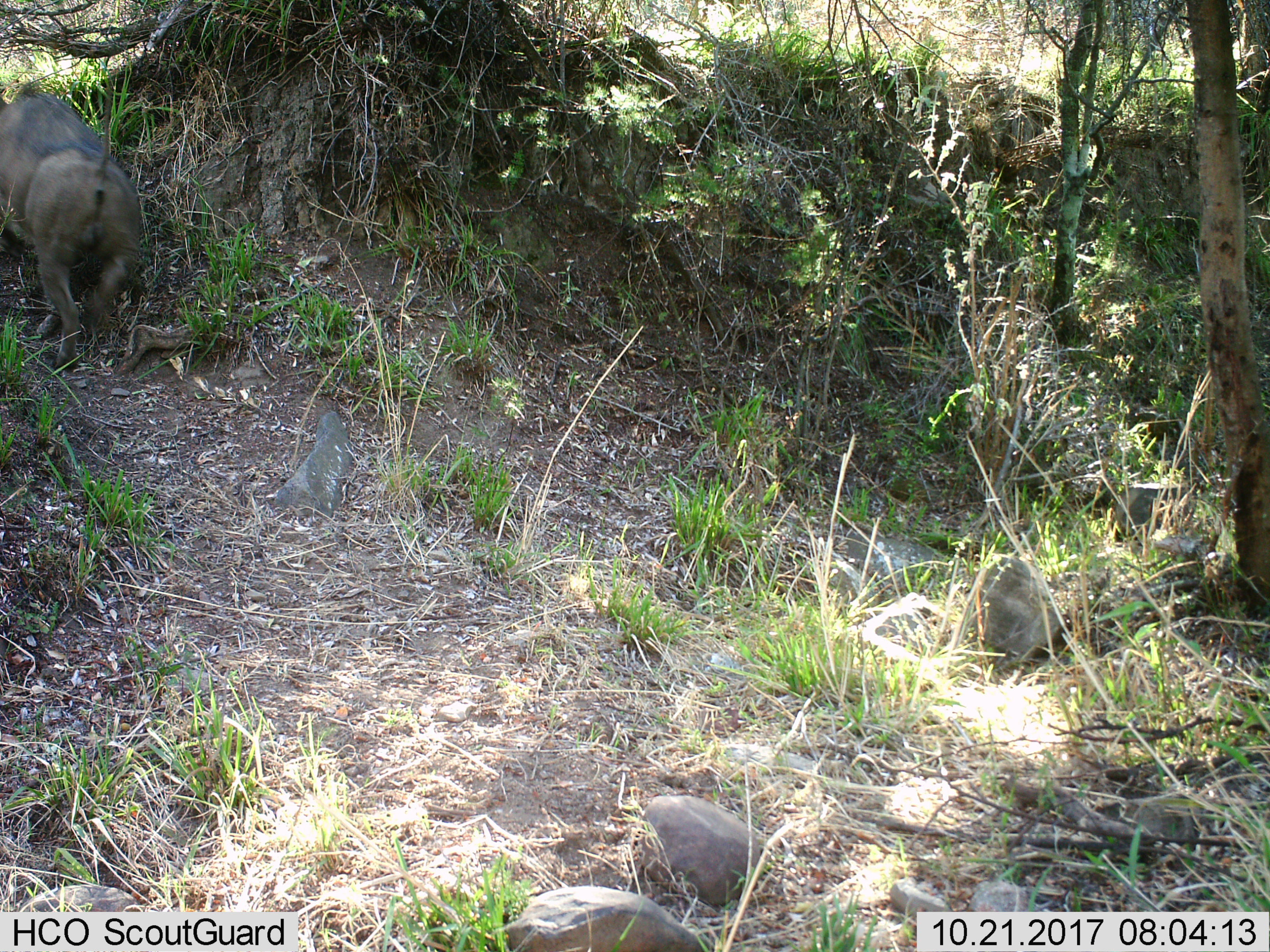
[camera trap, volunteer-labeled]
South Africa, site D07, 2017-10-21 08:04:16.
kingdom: Animalia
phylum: Chordata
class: Mammalia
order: Artiodactyla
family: Suidae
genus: Phacochoerus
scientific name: Phacochoerus africanus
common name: warthog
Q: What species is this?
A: Warthog (Phacochoerus africanus).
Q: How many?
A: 1.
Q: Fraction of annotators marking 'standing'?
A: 0%.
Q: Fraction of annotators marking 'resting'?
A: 0%.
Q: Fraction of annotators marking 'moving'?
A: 100%.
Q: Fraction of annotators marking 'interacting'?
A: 0%.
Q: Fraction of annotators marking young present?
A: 0%.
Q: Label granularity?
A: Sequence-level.